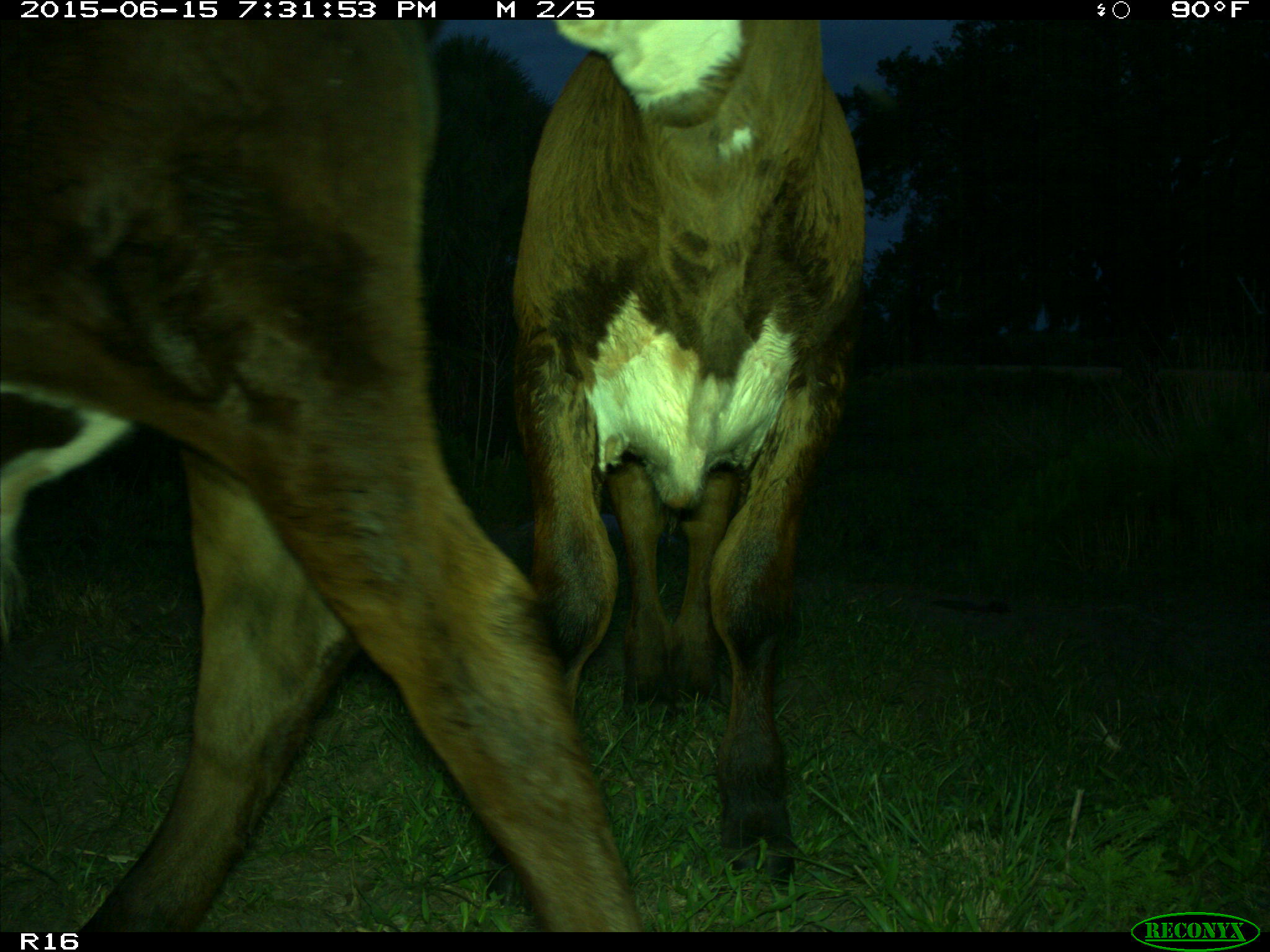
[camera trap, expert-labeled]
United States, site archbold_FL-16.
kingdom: Animalia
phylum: Chordata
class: Mammalia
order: Artiodactyla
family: Bovidae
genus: Bos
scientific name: Bos taurus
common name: domestic cow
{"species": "Bos taurus (domestic cow)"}